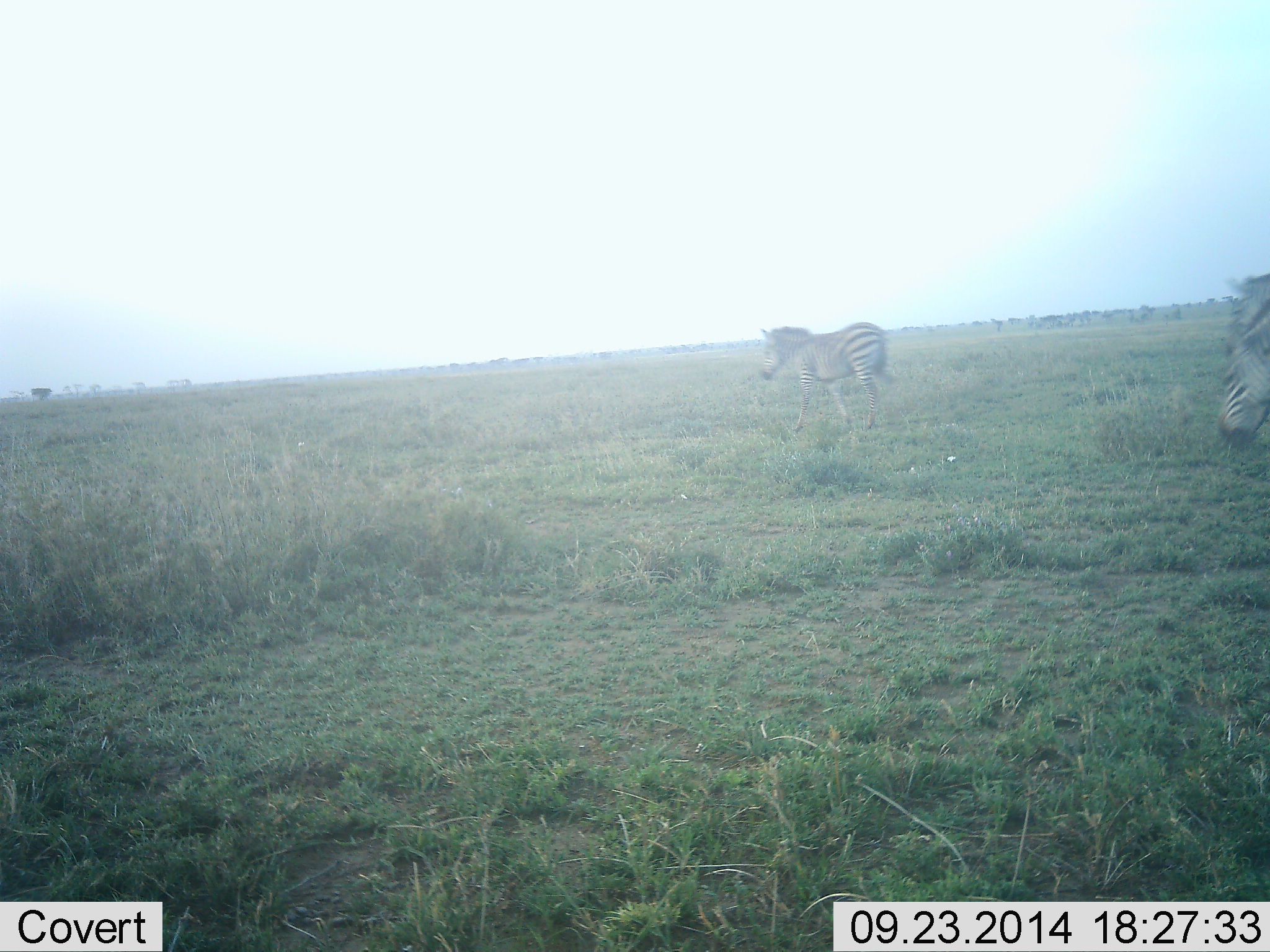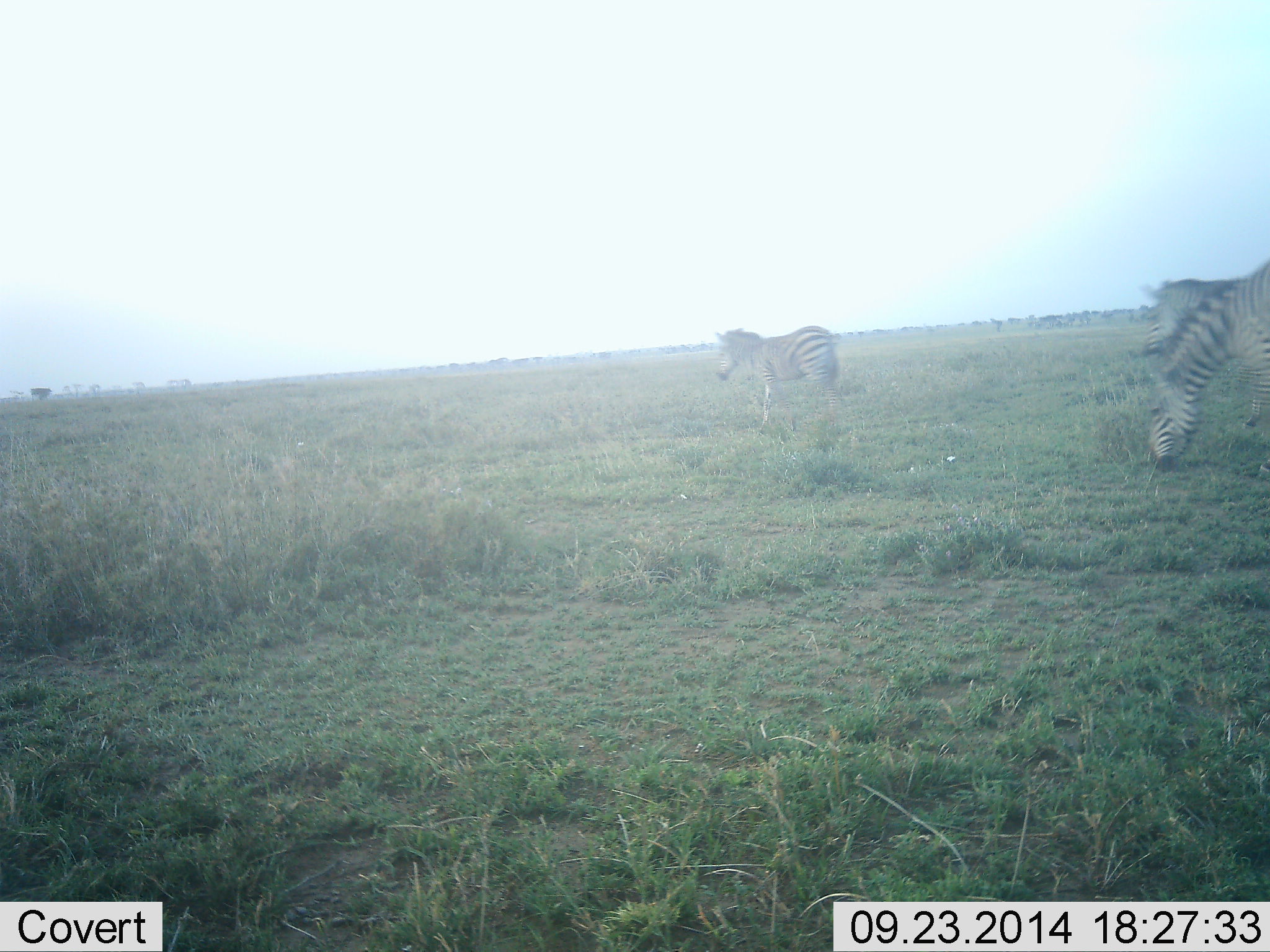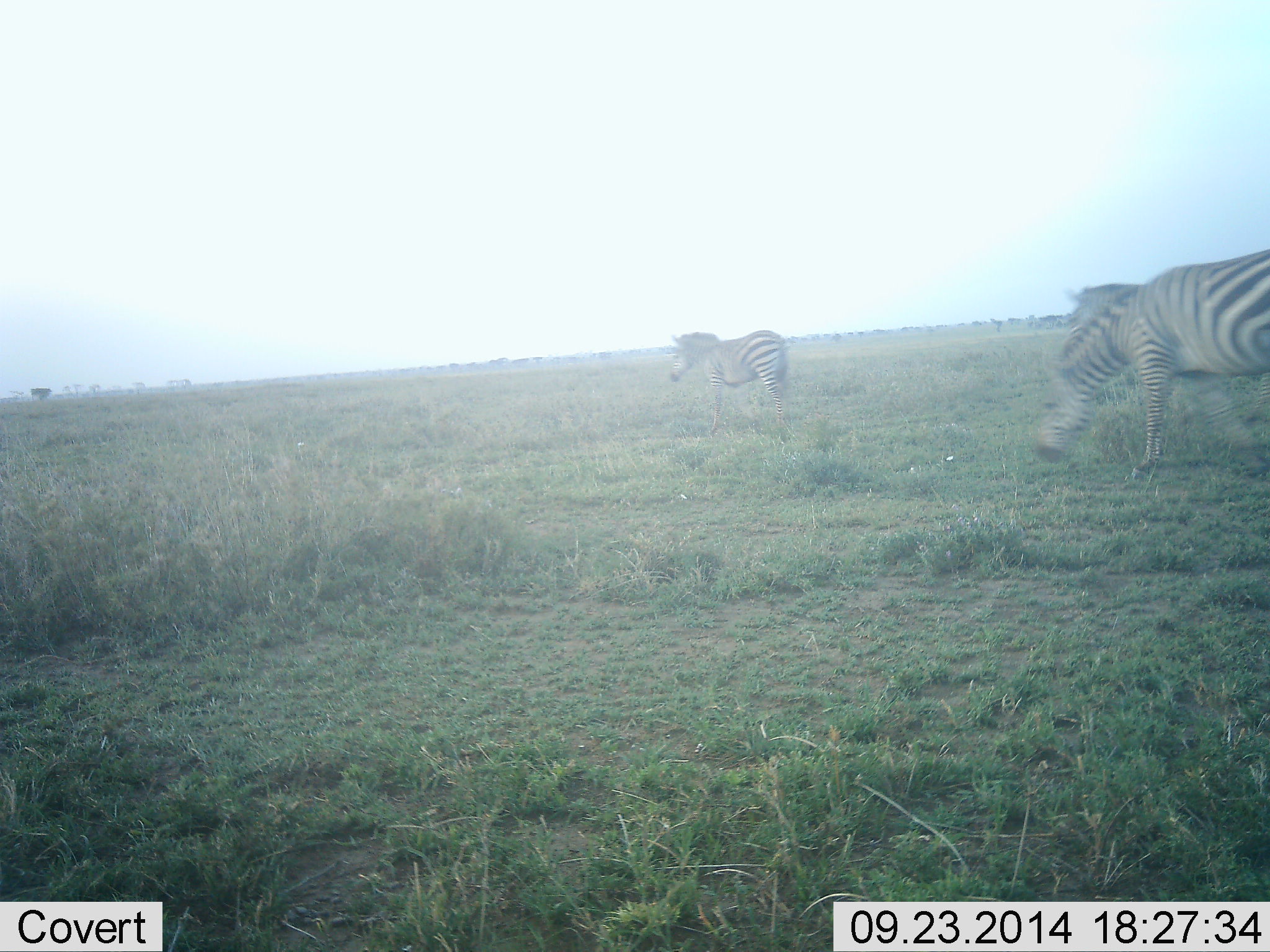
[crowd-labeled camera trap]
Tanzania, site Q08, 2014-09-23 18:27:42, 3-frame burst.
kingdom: Animalia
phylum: Chordata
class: Mammalia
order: Perissodactyla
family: Equidae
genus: Equus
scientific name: Equus quagga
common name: plains zebra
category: zebra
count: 3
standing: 10%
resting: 0%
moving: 90%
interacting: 0%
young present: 0%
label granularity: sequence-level